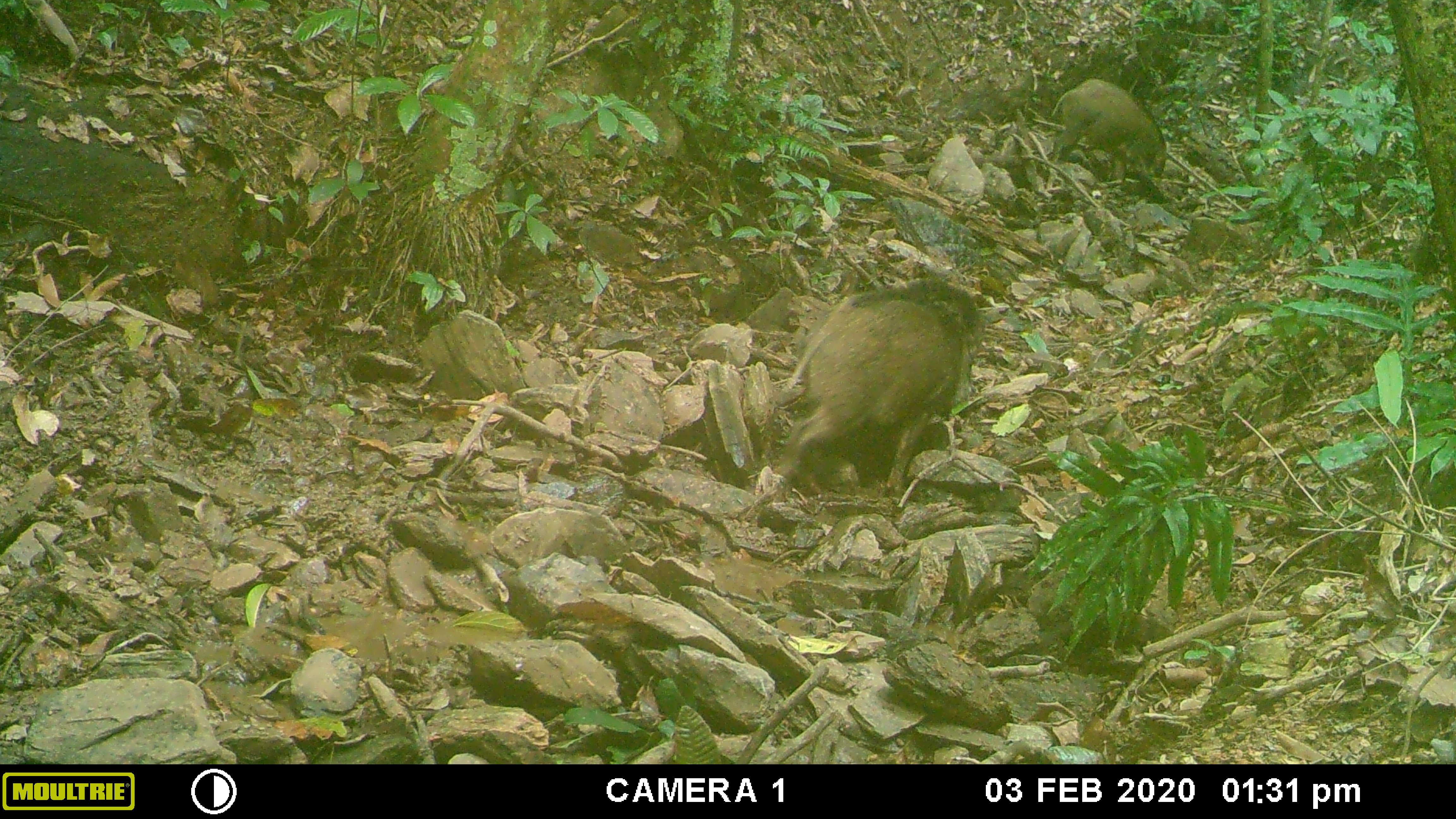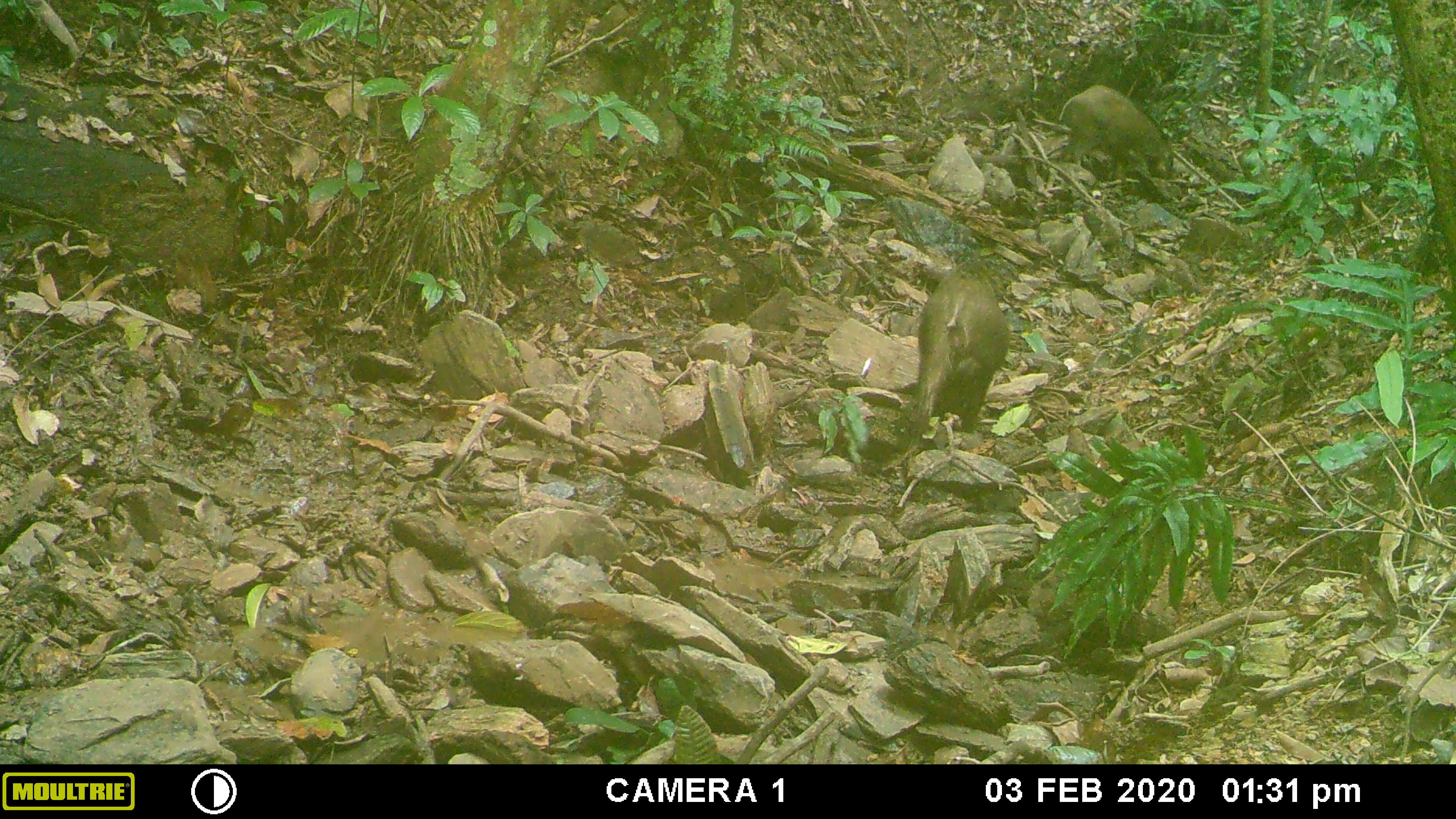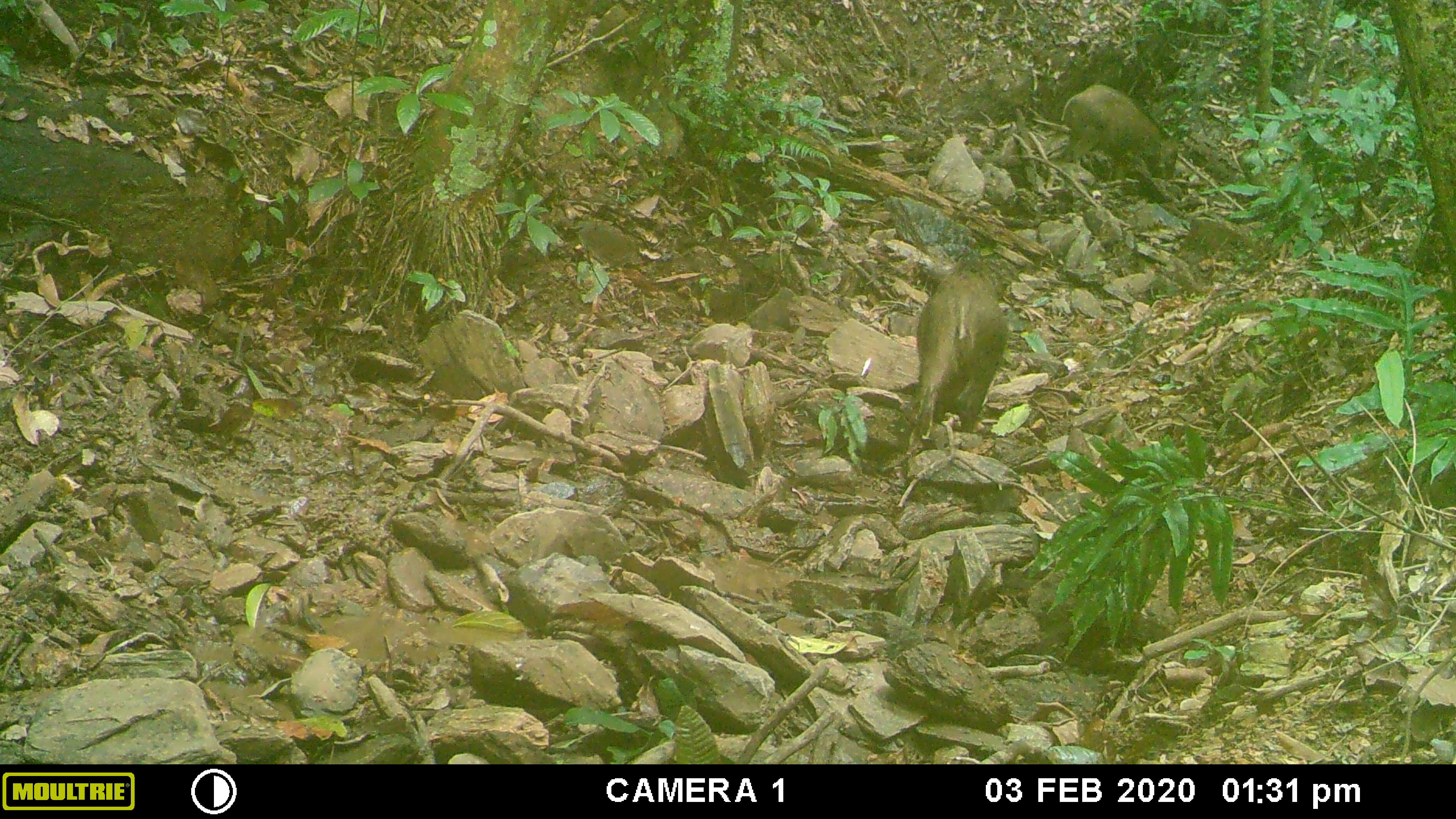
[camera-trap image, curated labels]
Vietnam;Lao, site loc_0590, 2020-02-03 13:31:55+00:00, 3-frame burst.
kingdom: Animalia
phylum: Chordata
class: Mammalia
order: Artiodactyla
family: Suidae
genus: Sus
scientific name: Sus scrofa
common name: eurasian wild pig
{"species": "eurasian wild pig (Sus scrofa)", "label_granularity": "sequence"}